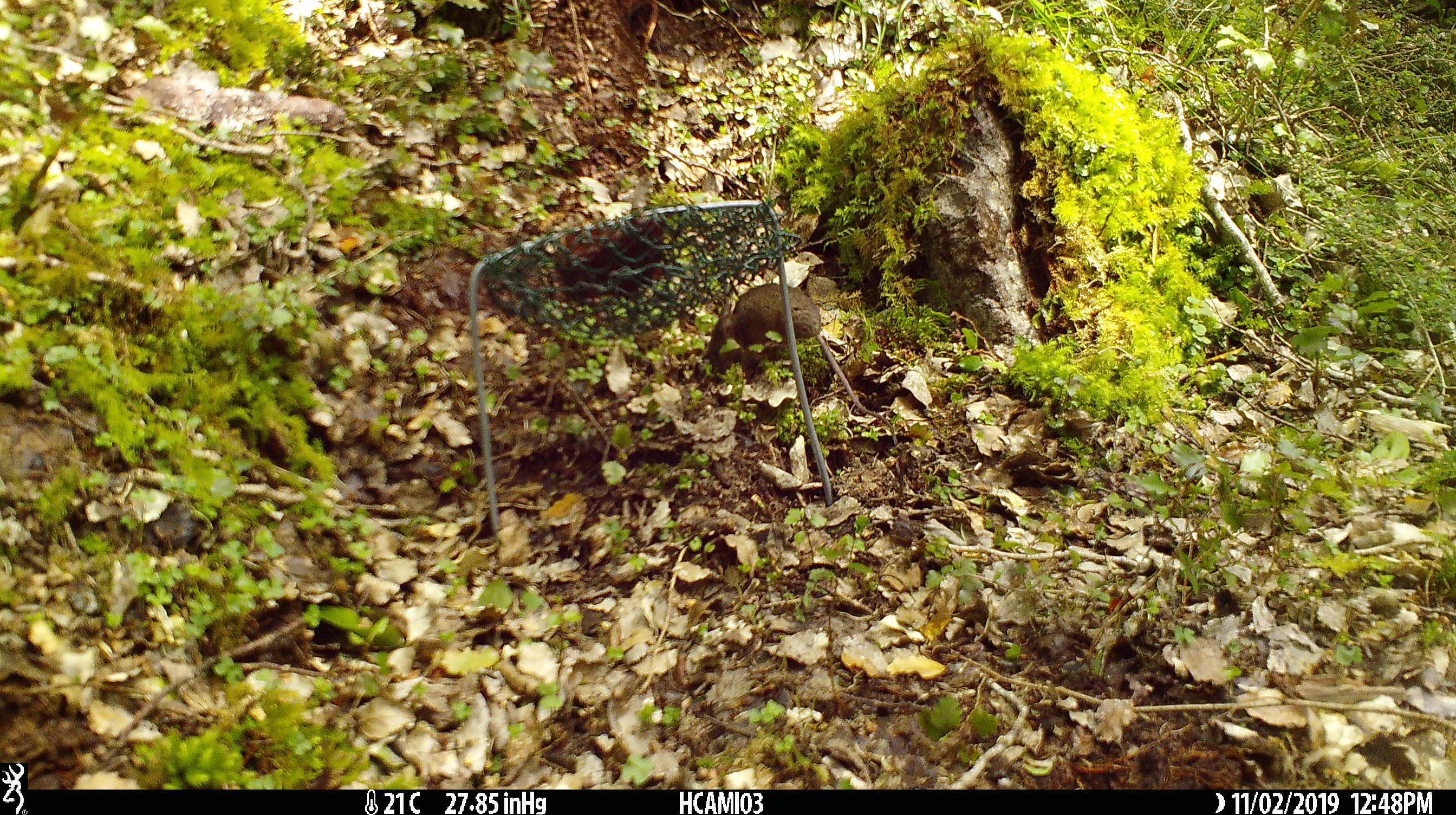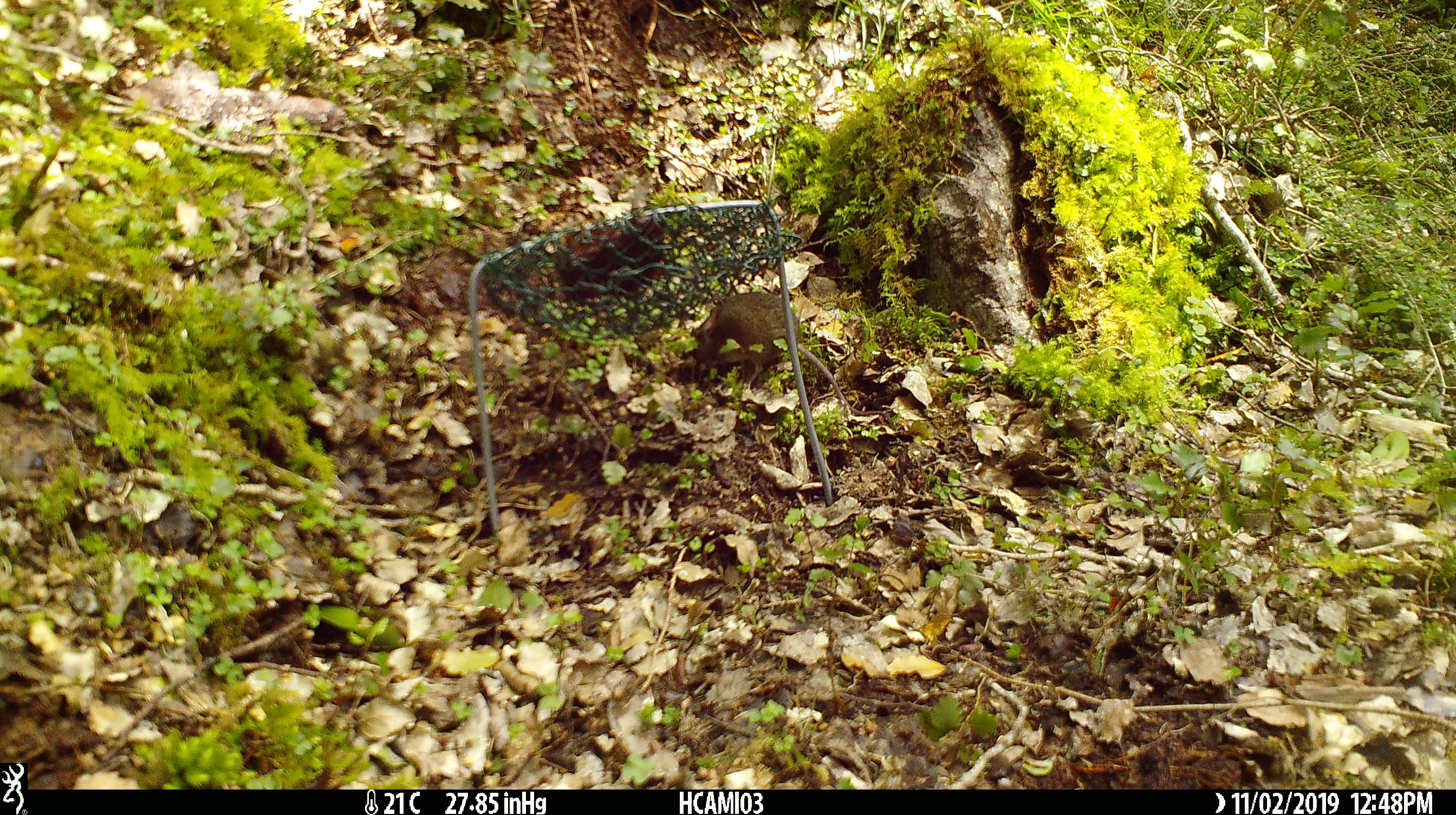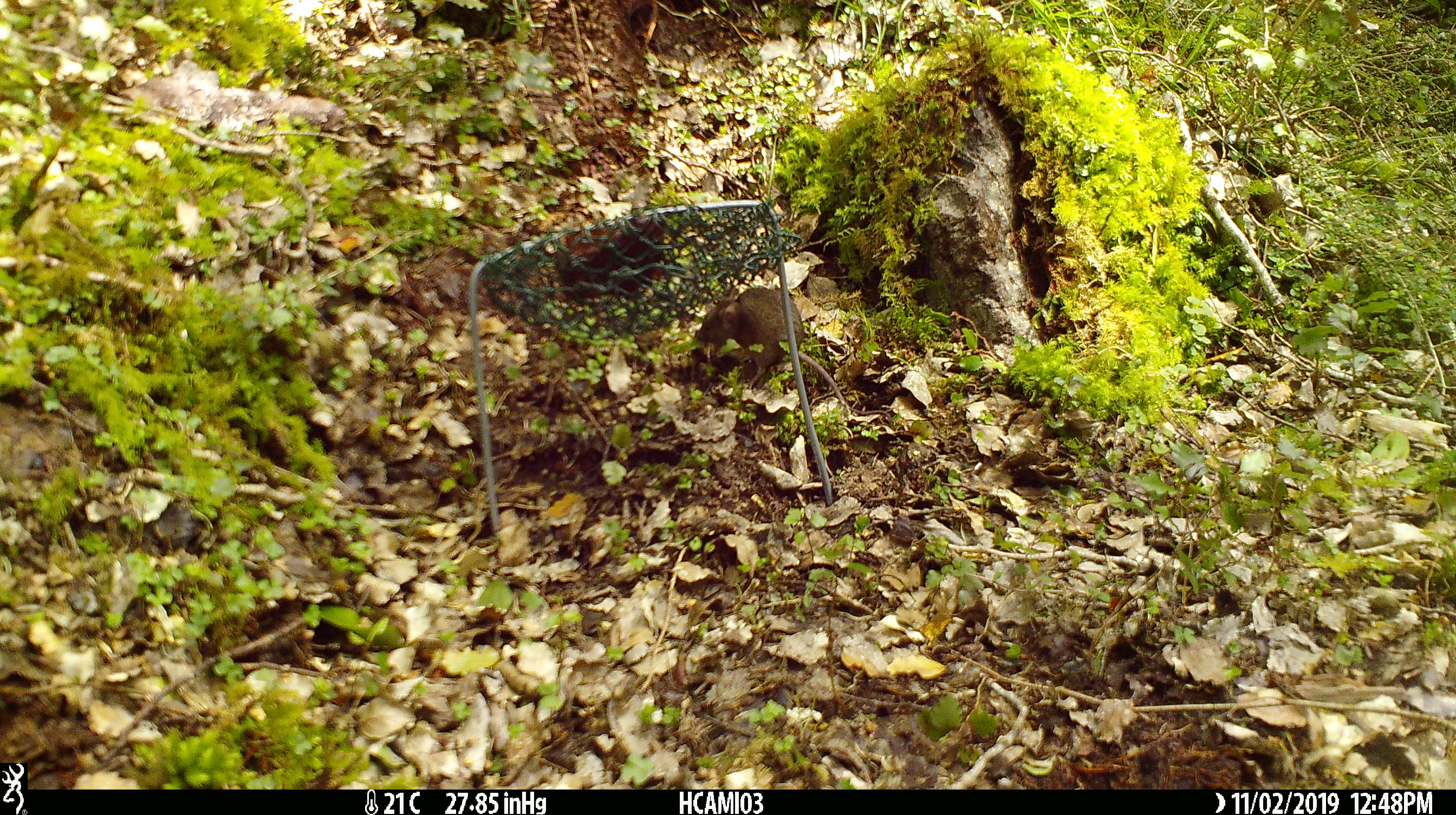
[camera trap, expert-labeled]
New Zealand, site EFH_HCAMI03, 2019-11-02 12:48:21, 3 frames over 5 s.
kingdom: Animalia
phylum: Chordata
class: Mammalia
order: Rodentia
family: Muridae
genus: Mus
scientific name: Mus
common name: mouse